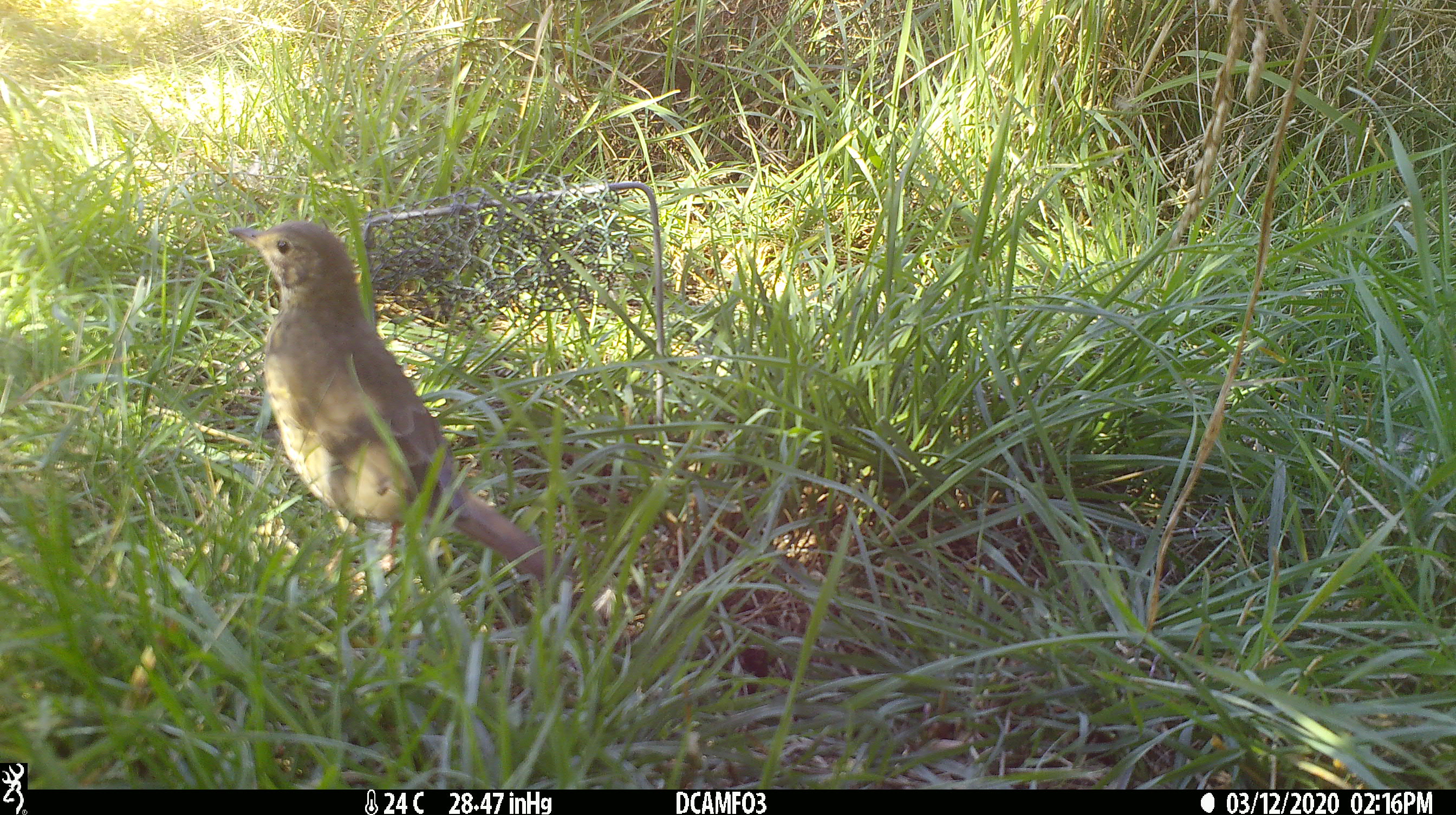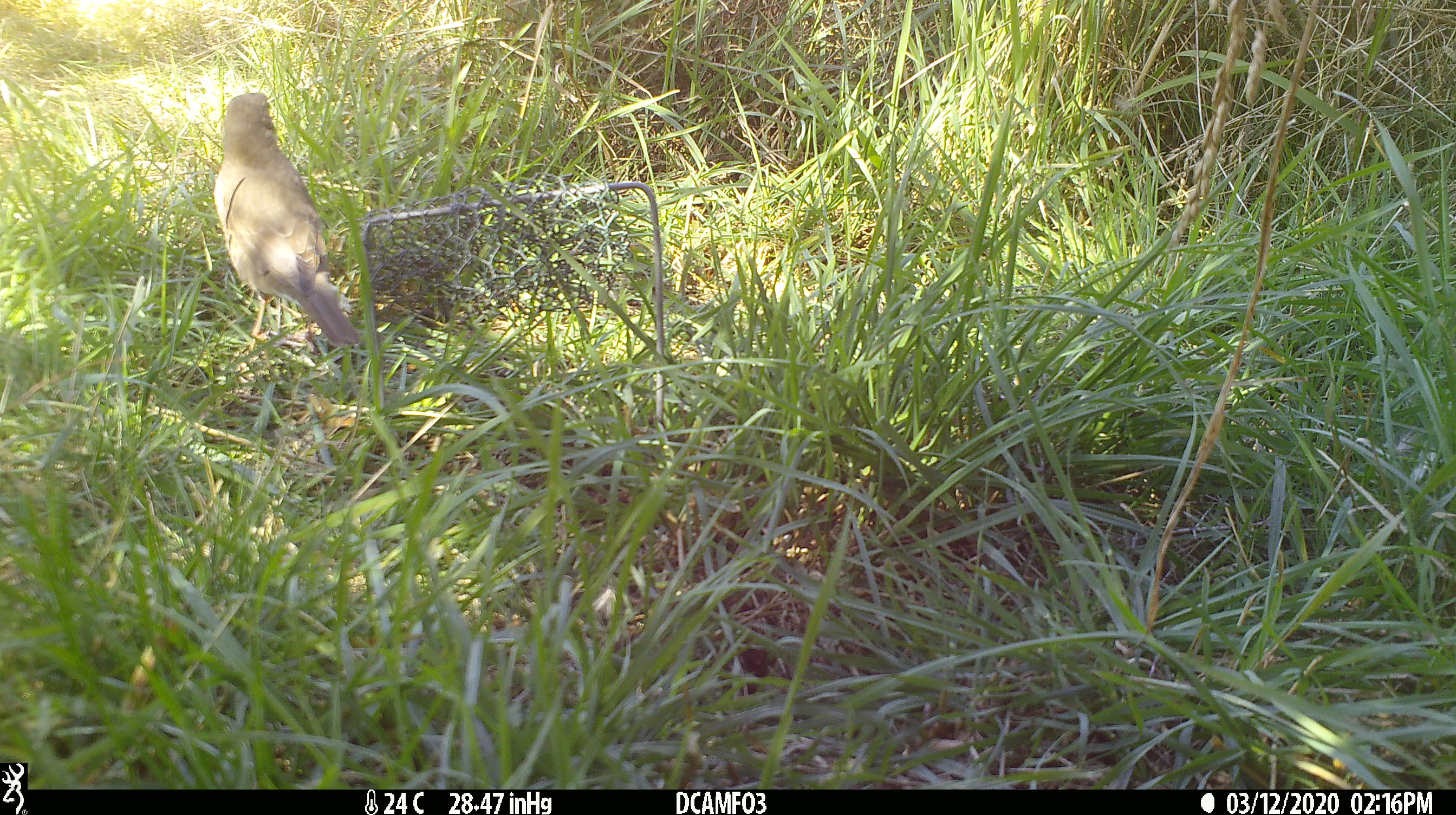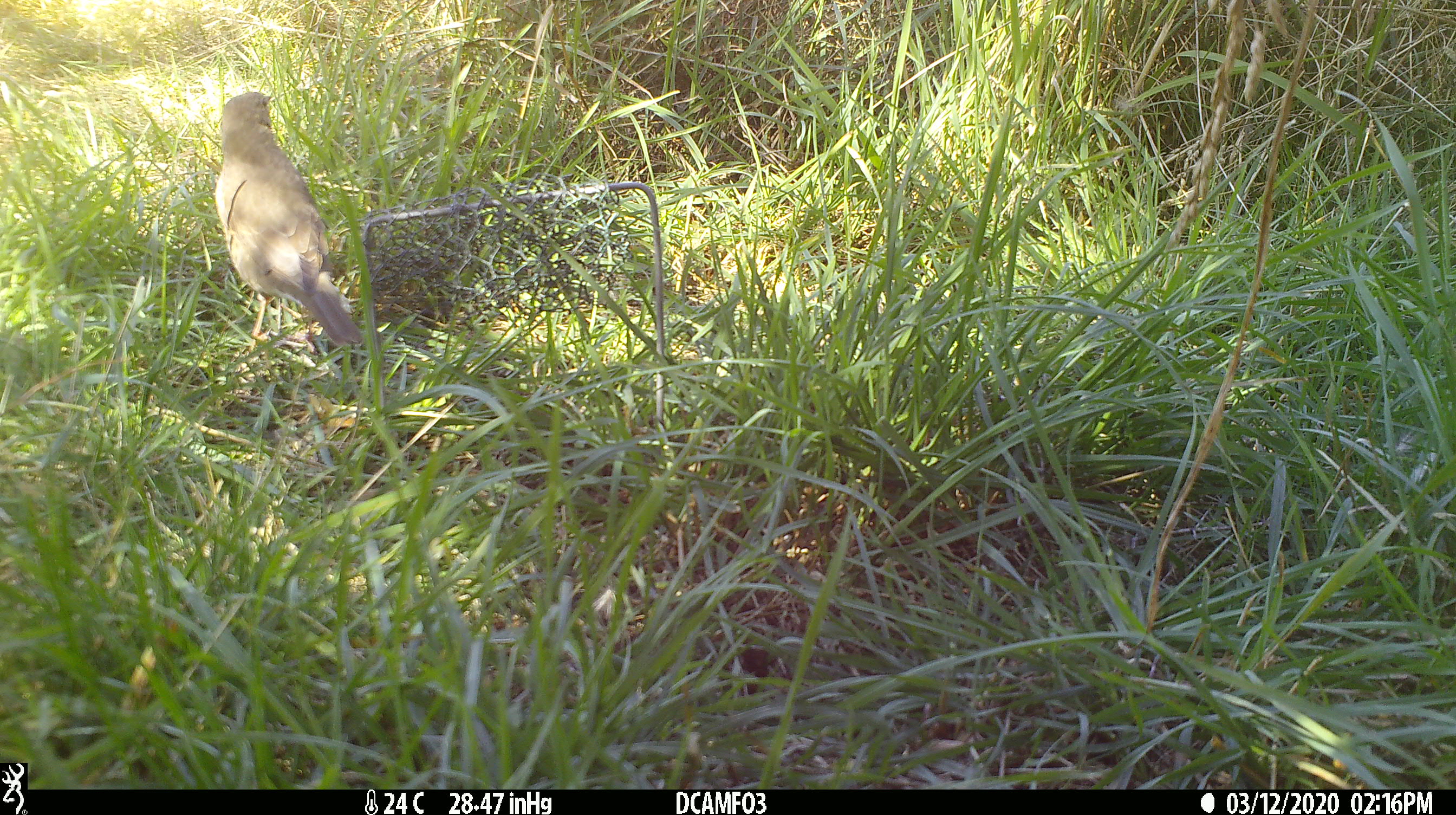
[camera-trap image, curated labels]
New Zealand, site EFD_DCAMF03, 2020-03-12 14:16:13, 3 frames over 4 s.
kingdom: Animalia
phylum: Chordata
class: Aves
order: Passeriformes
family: Turdidae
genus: Turdus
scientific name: Turdus philomelos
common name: song thrush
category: thrush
Thrush (song thrush) (Turdus philomelos).